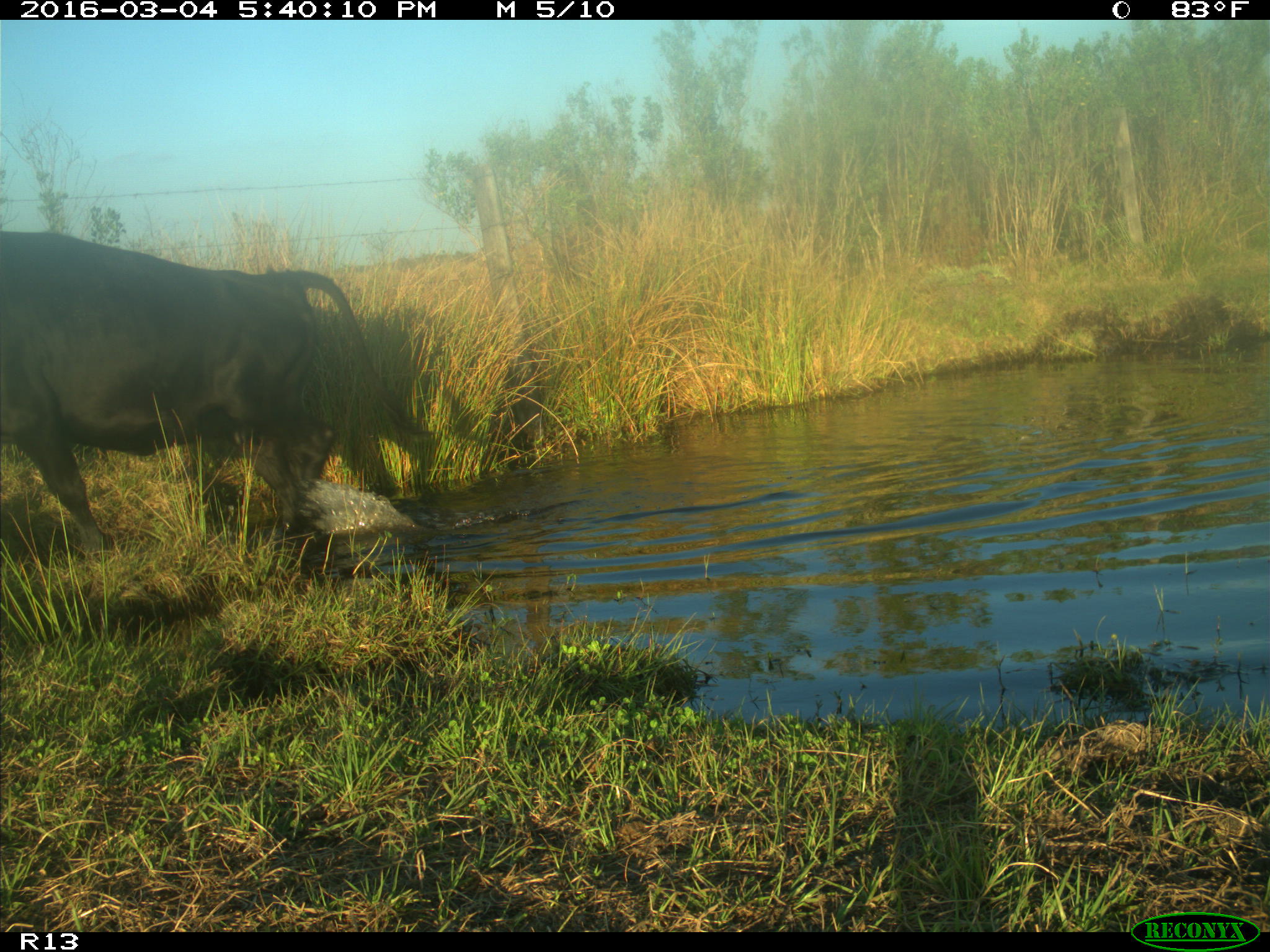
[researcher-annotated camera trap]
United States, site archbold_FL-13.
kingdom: Animalia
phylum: Chordata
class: Mammalia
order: Artiodactyla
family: Bovidae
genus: Bos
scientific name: Bos taurus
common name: domestic cow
Bos taurus (domestic cow).